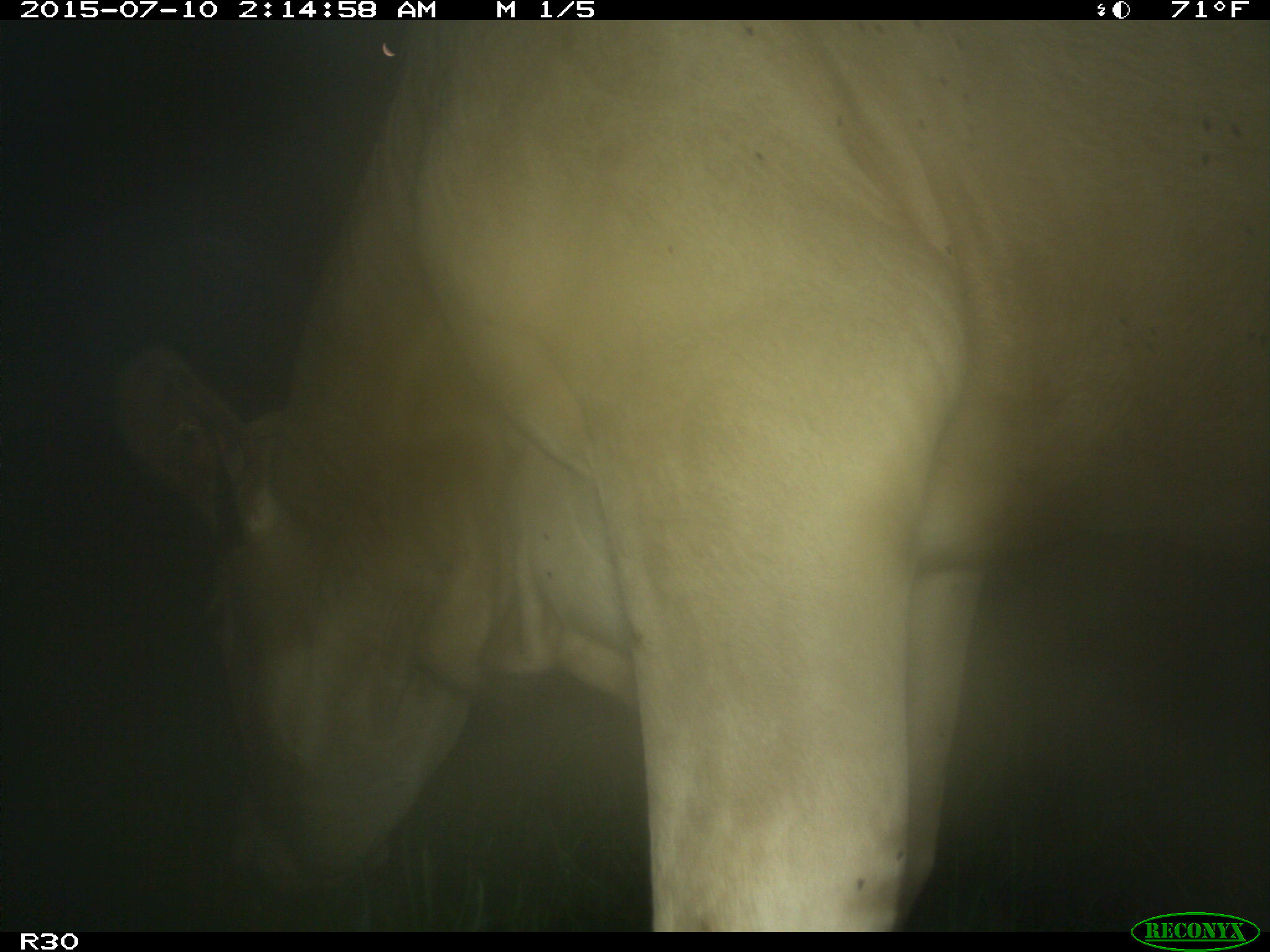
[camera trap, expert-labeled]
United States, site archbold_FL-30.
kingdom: Animalia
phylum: Chordata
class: Mammalia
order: Artiodactyla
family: Bovidae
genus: Bos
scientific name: Bos taurus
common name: domestic cow